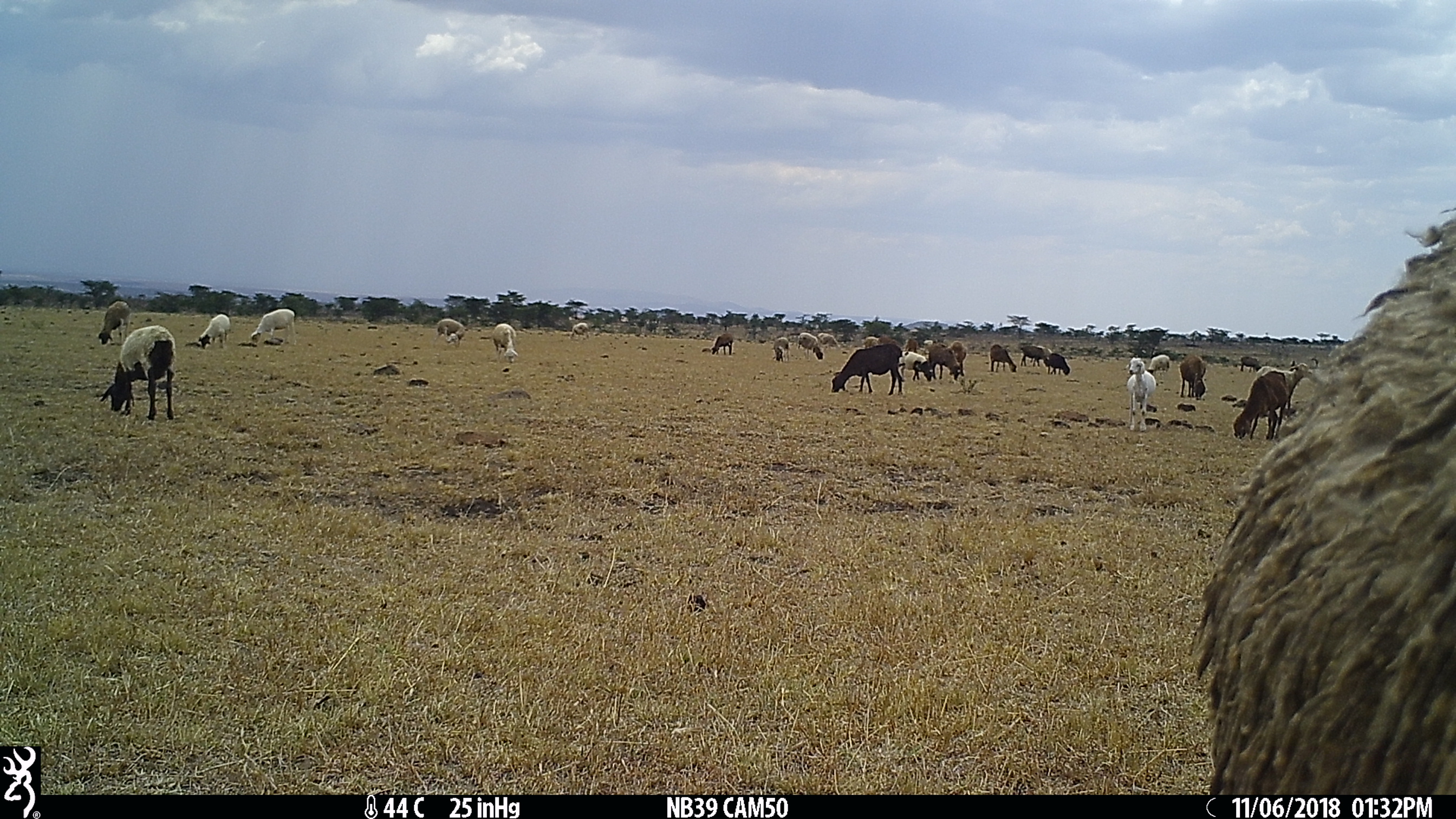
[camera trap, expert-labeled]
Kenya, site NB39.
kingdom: Animalia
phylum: Chordata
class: Mammalia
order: Artiodactyla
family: Bovidae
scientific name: Bovidae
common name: sheep or goat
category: shoat